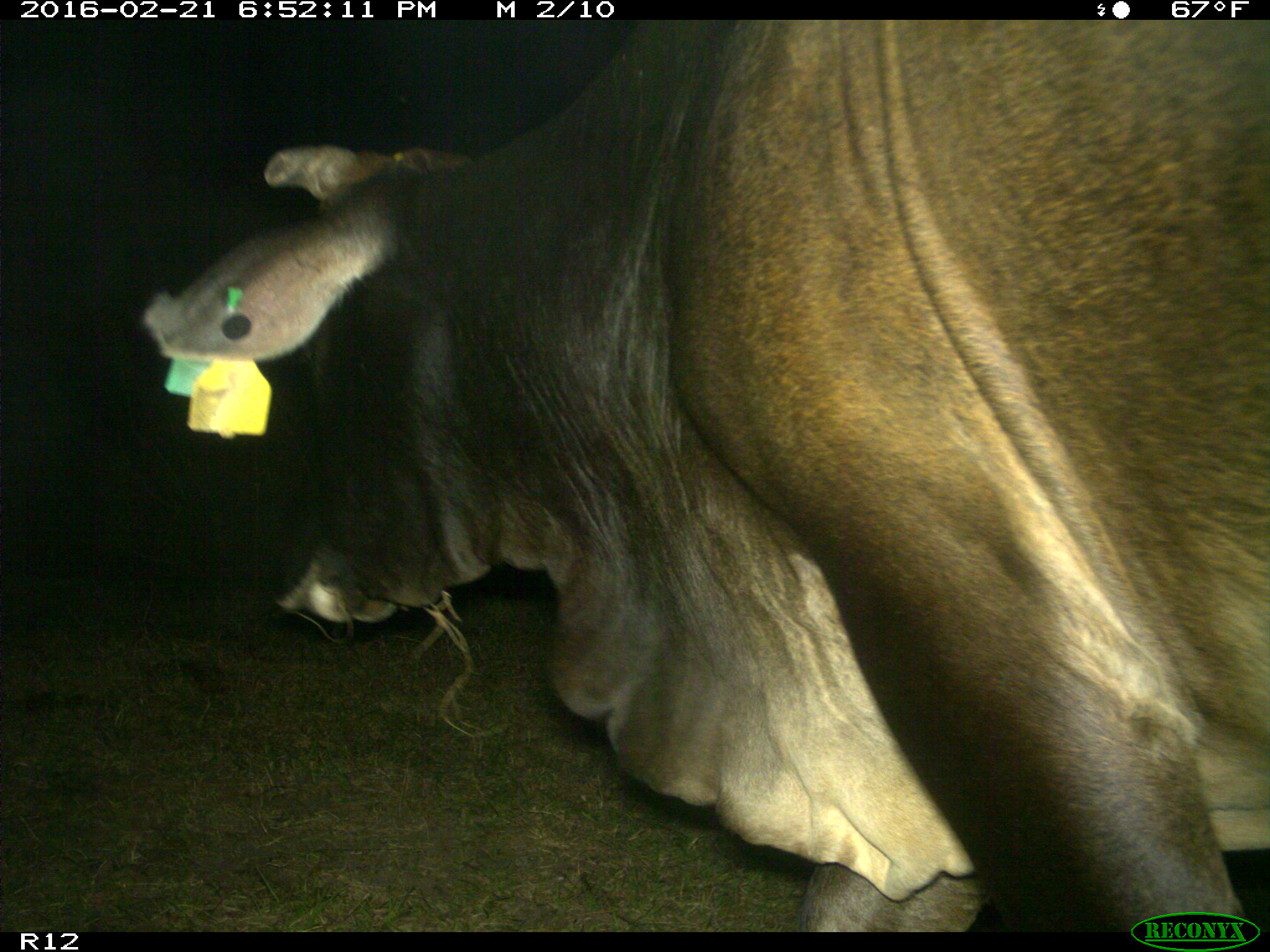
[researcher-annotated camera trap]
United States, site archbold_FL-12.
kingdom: Animalia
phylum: Chordata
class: Mammalia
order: Artiodactyla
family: Bovidae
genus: Bos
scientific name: Bos taurus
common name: domestic cow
Bos taurus (domestic cow).